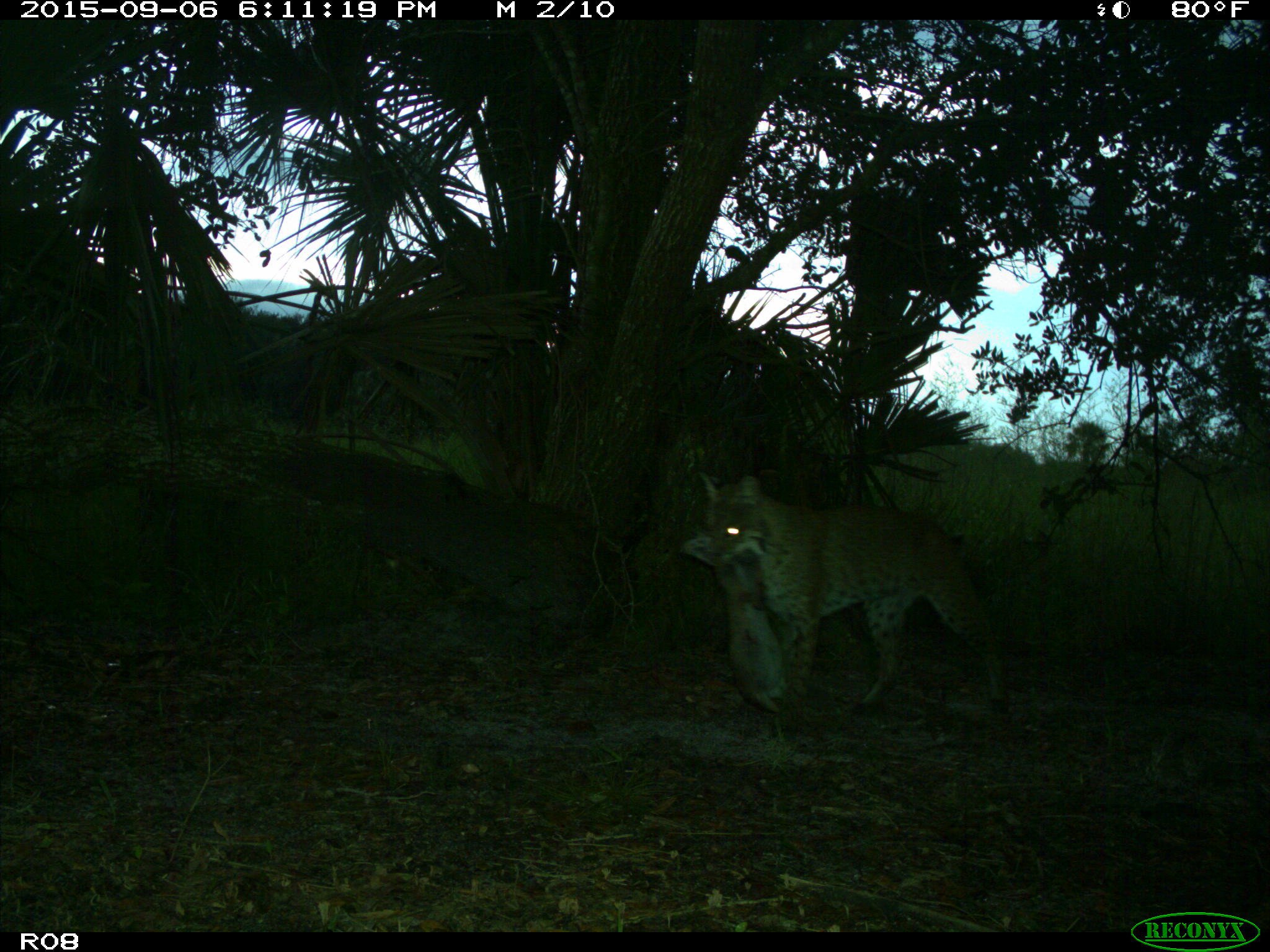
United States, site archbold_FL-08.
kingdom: Animalia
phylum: Chordata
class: Mammalia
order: Carnivora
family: Felidae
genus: Lynx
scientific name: Lynx rufus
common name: bobcat